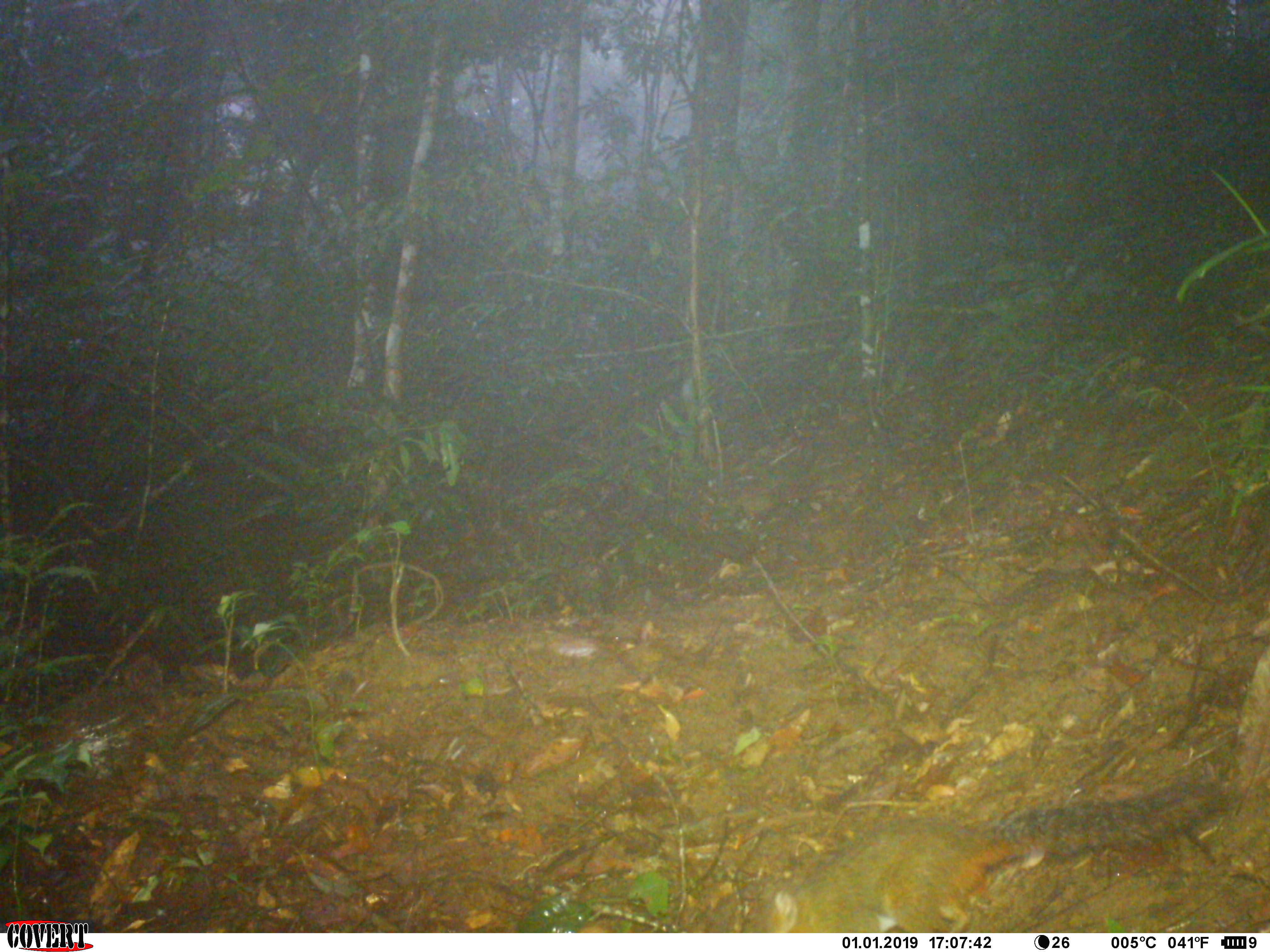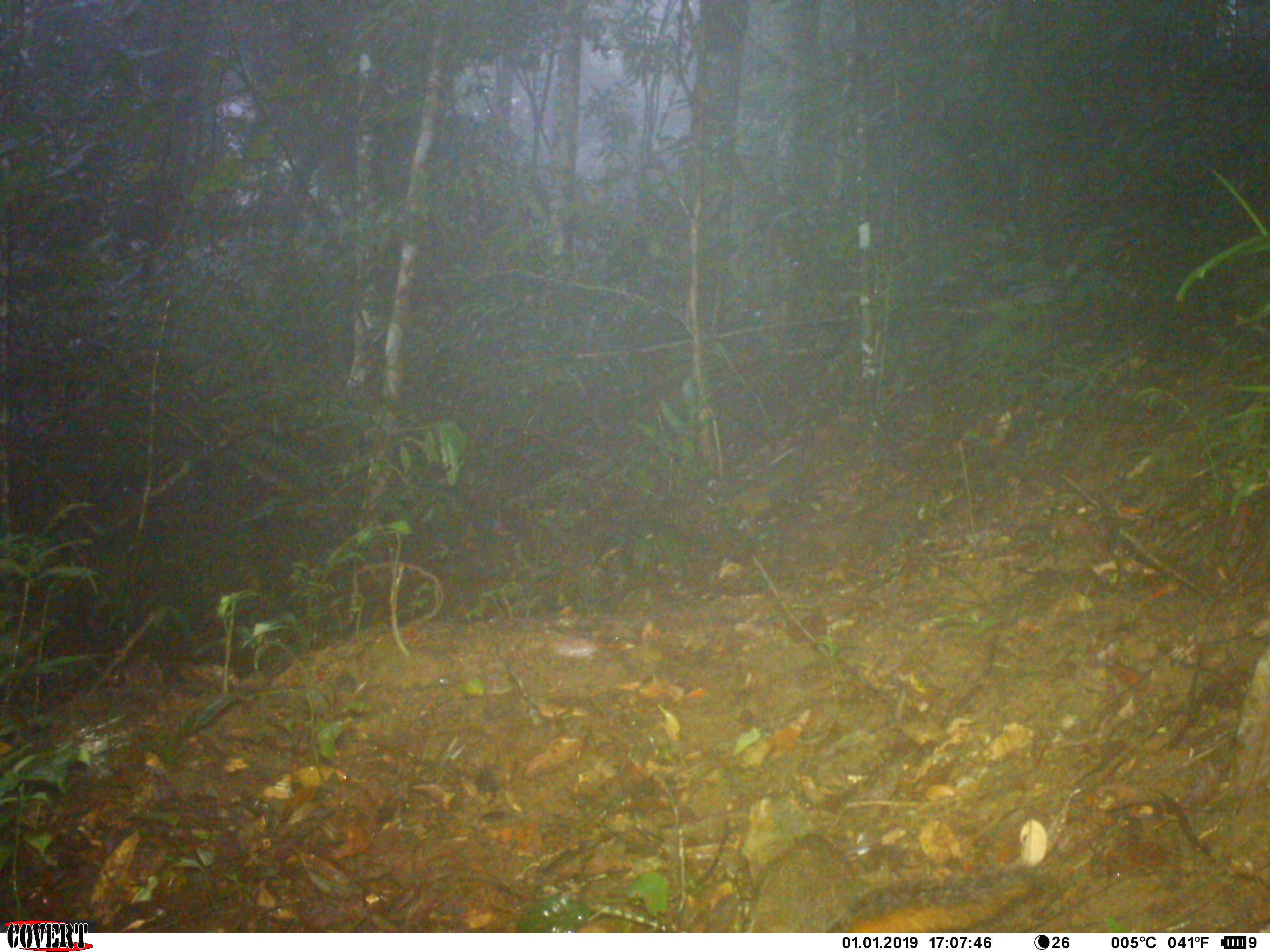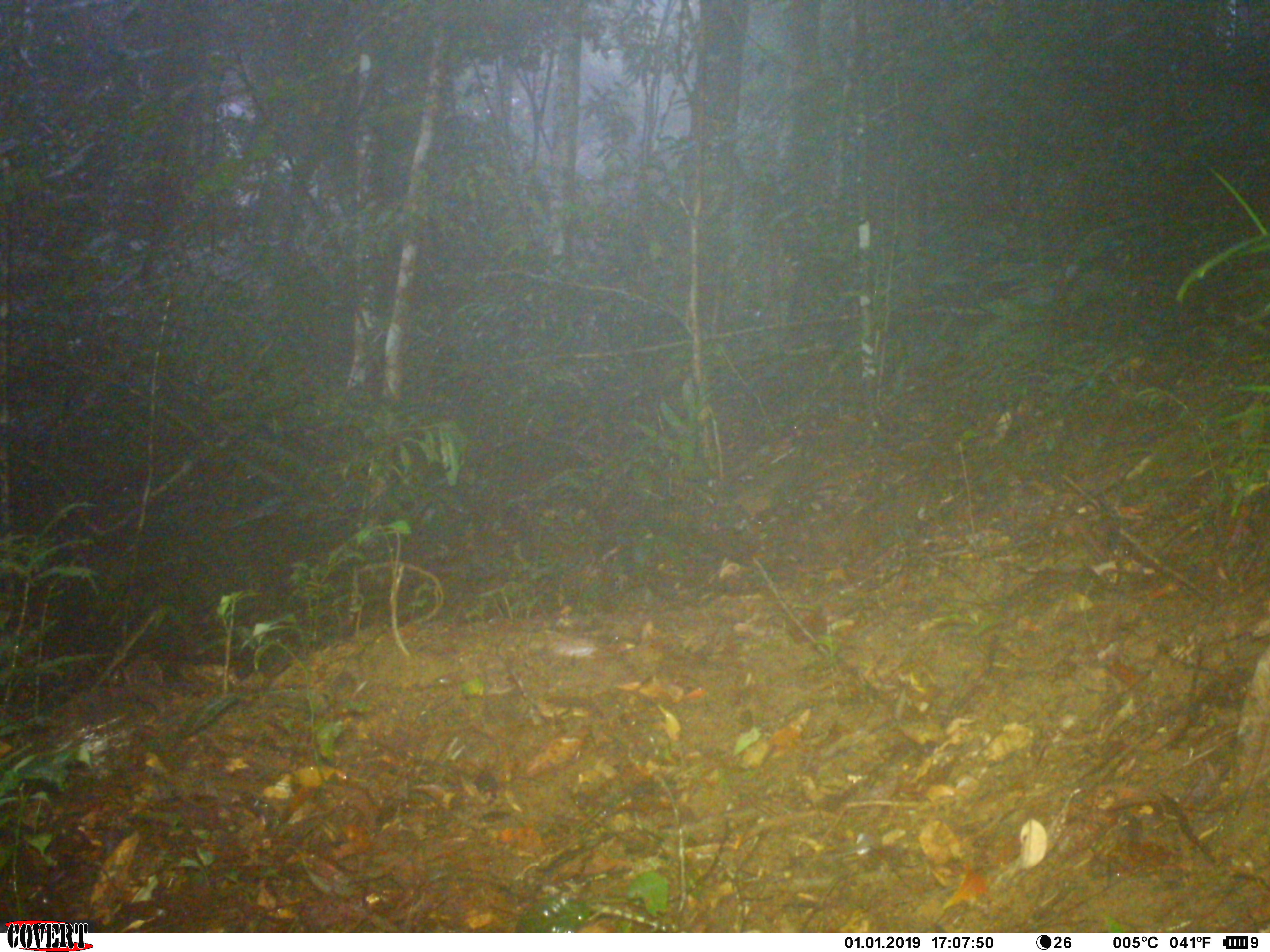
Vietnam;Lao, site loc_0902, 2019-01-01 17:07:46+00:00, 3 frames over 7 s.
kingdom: Animalia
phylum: Chordata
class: Mammalia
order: Rodentia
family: Sciuridae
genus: Dremomys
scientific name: Dremomys rufigenis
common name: red-cheeked squirrel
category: red cheeked squirrel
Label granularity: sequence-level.